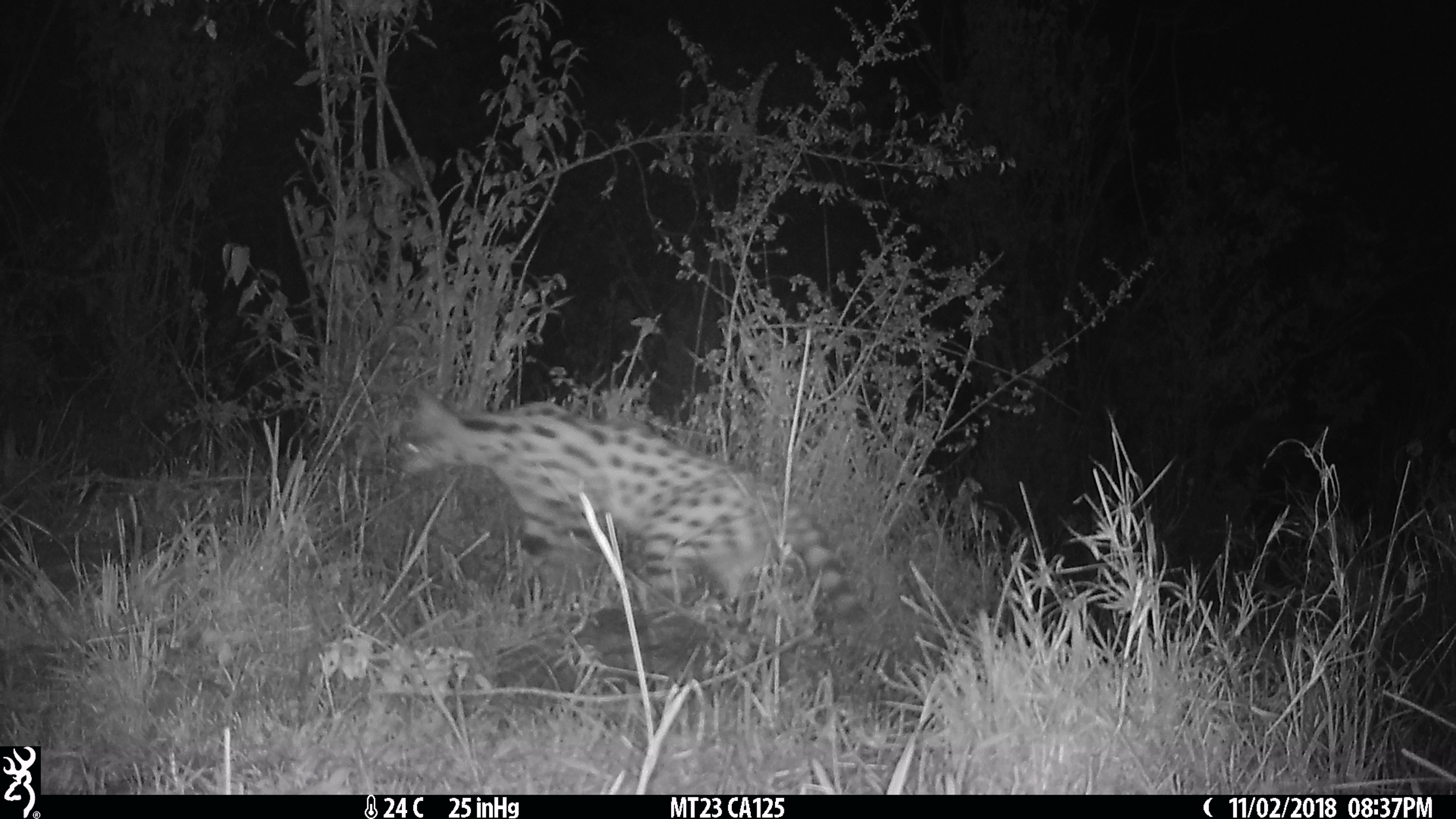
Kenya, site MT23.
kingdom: Animalia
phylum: Chordata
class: Mammalia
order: Carnivora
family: Felidae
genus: Leptailurus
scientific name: Leptailurus serval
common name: serval